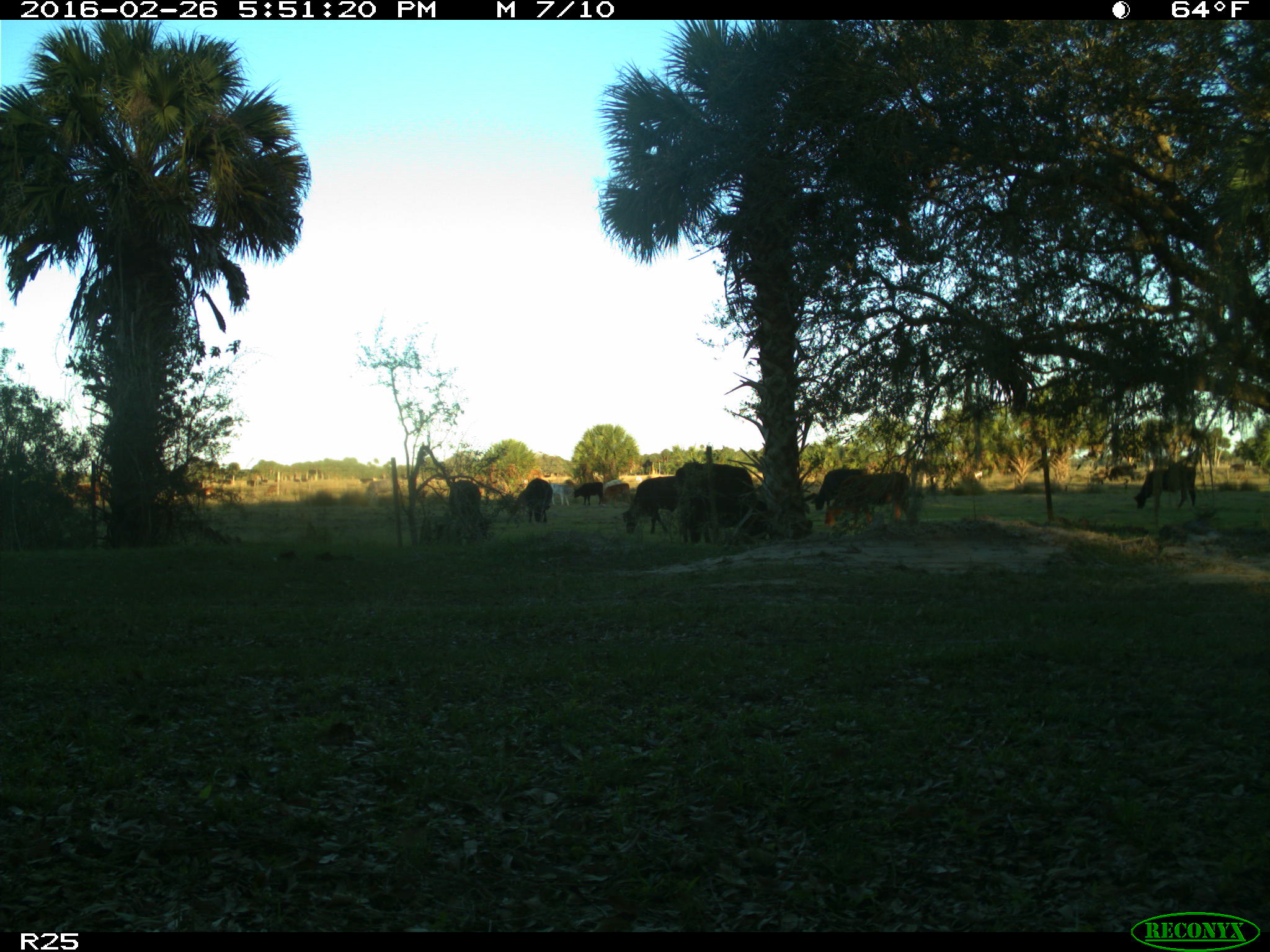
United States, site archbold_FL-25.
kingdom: Animalia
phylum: Chordata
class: Mammalia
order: Artiodactyla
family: Bovidae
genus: Bos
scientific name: Bos taurus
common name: domestic cow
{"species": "Bos taurus (domestic cow)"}